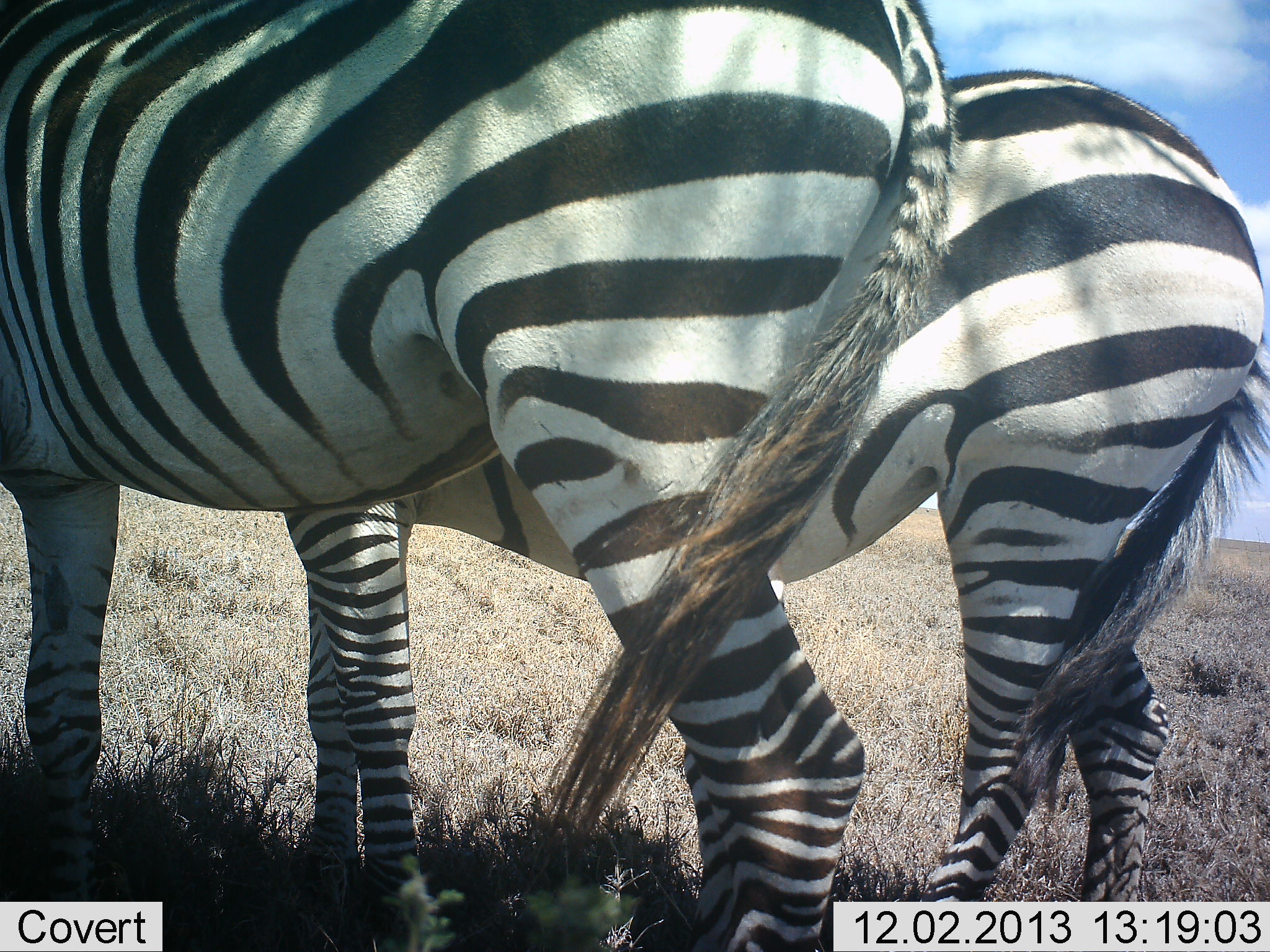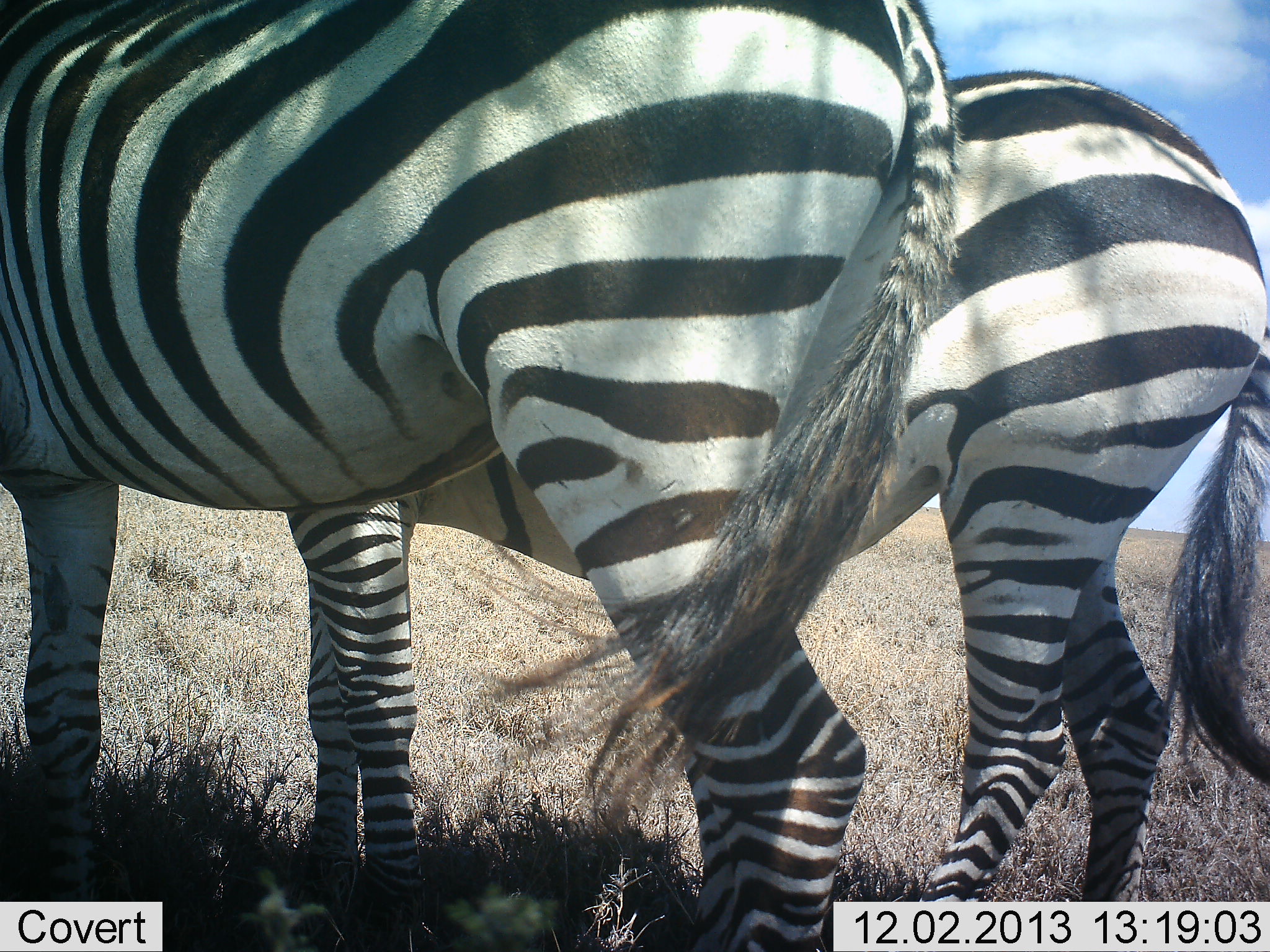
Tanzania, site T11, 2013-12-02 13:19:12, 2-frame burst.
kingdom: Animalia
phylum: Chordata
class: Mammalia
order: Perissodactyla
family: Equidae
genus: Equus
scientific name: Equus quagga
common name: plains zebra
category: zebra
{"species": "zebra (plains zebra) (Equus quagga)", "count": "2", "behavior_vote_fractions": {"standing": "100%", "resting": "0%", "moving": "0%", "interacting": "0%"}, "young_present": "0%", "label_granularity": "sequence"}